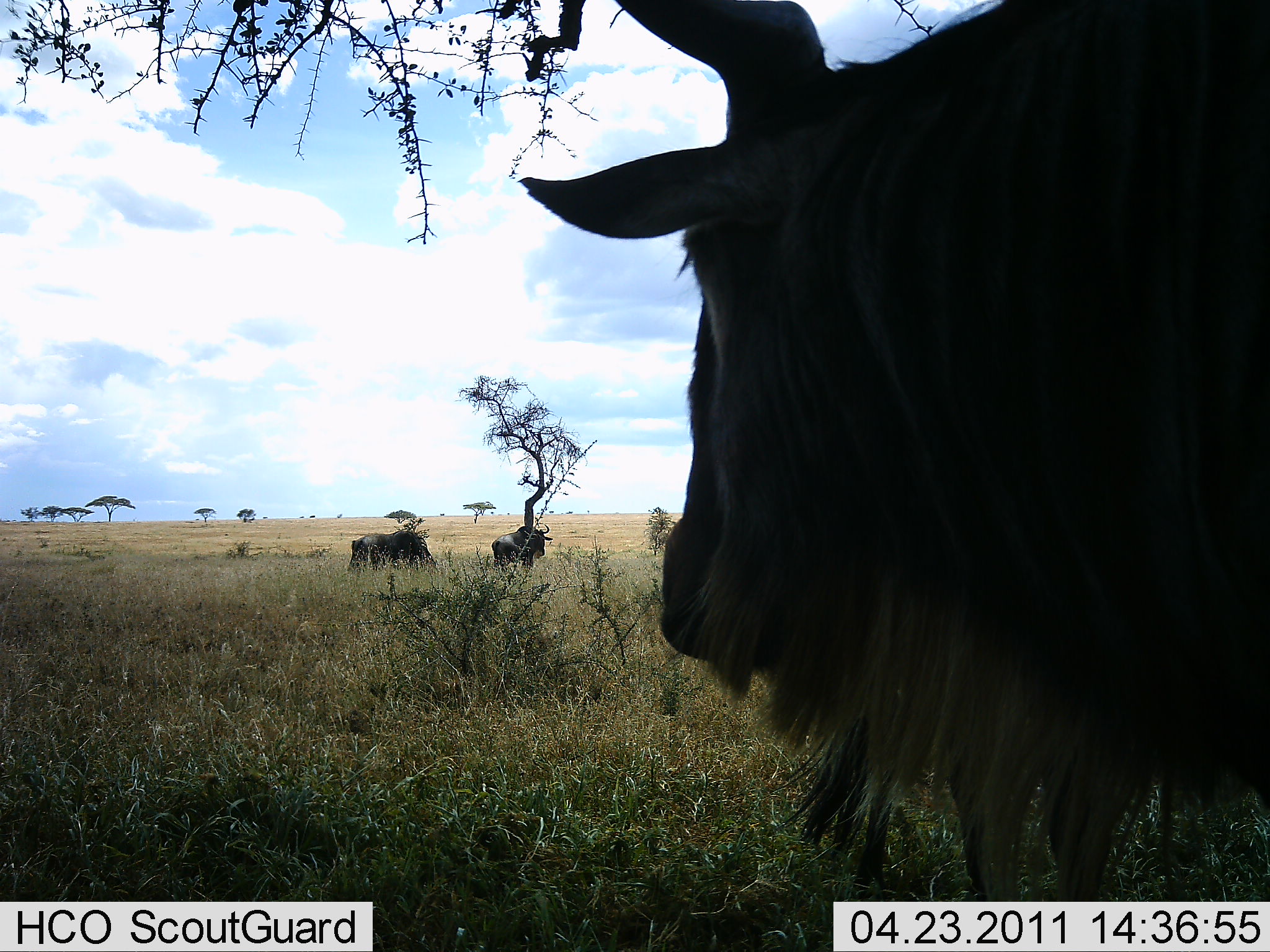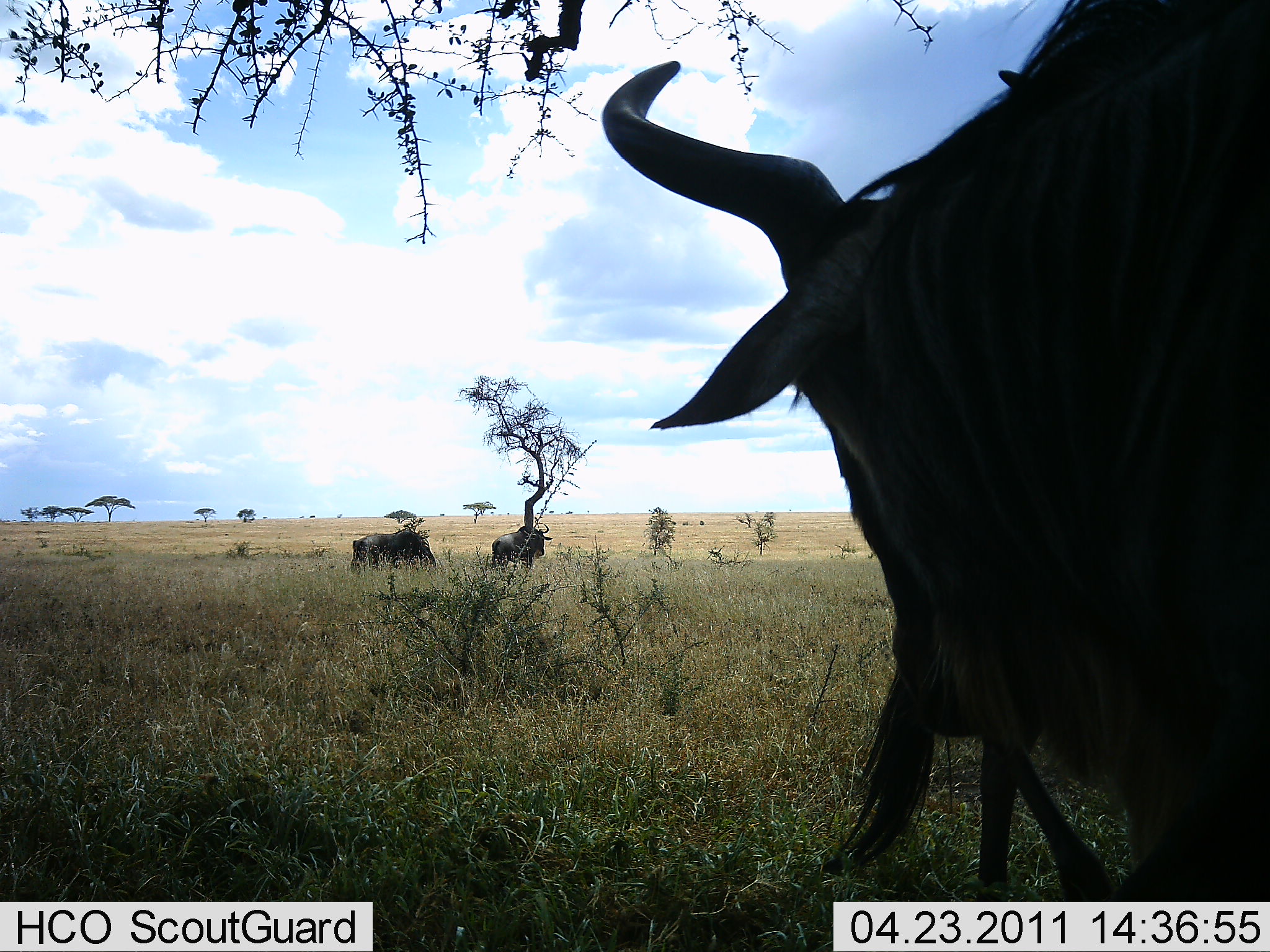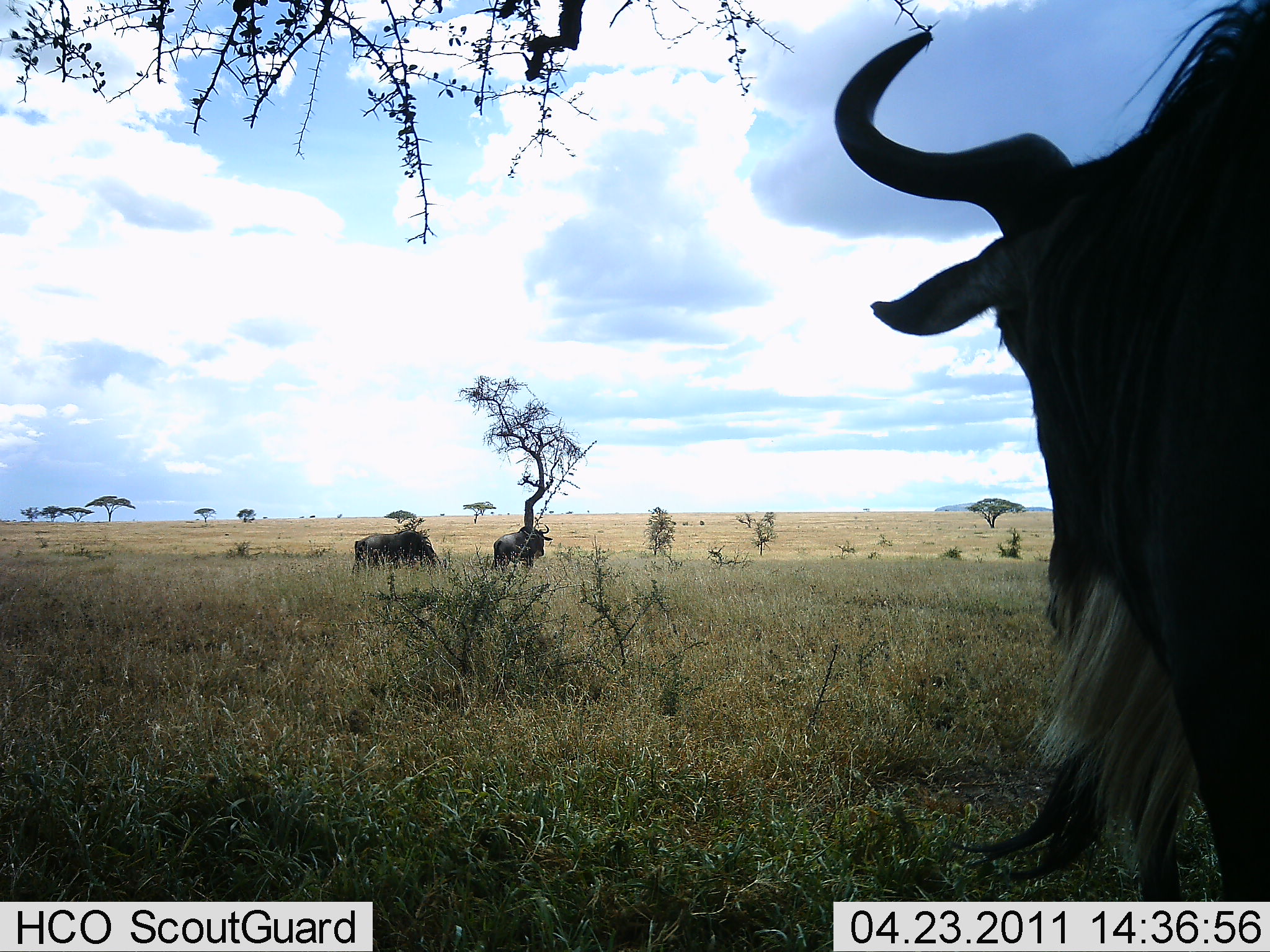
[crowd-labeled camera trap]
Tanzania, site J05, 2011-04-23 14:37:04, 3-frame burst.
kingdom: Animalia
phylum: Chordata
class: Mammalia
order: Artiodactyla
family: Bovidae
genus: Connochaetes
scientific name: Connochaetes taurinus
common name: blue wildebeest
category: wildebeest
Wildebeest (blue wildebeest) (Connochaetes taurinus), count 3. Behavior (volunteer vote fractions): standing 64%, resting 9%, moving 82%, interacting 0%. Young present (vote fraction): 0%. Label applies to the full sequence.